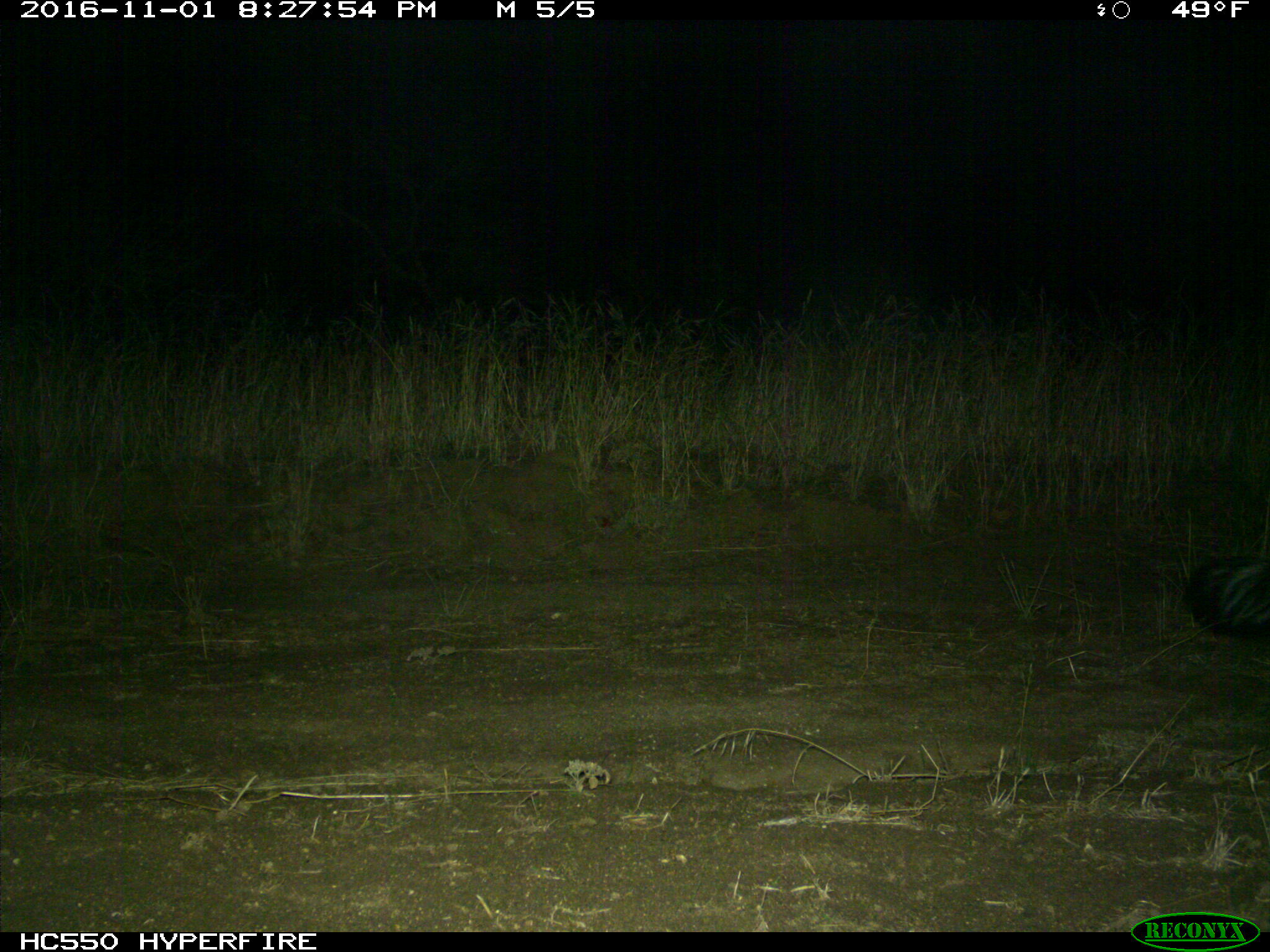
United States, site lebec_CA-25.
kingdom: Animalia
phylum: Chordata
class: Mammalia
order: Carnivora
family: Mephitidae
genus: Mephitis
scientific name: Mephitis mephitis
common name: striped skunk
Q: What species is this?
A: Mephitis mephitis (striped skunk).